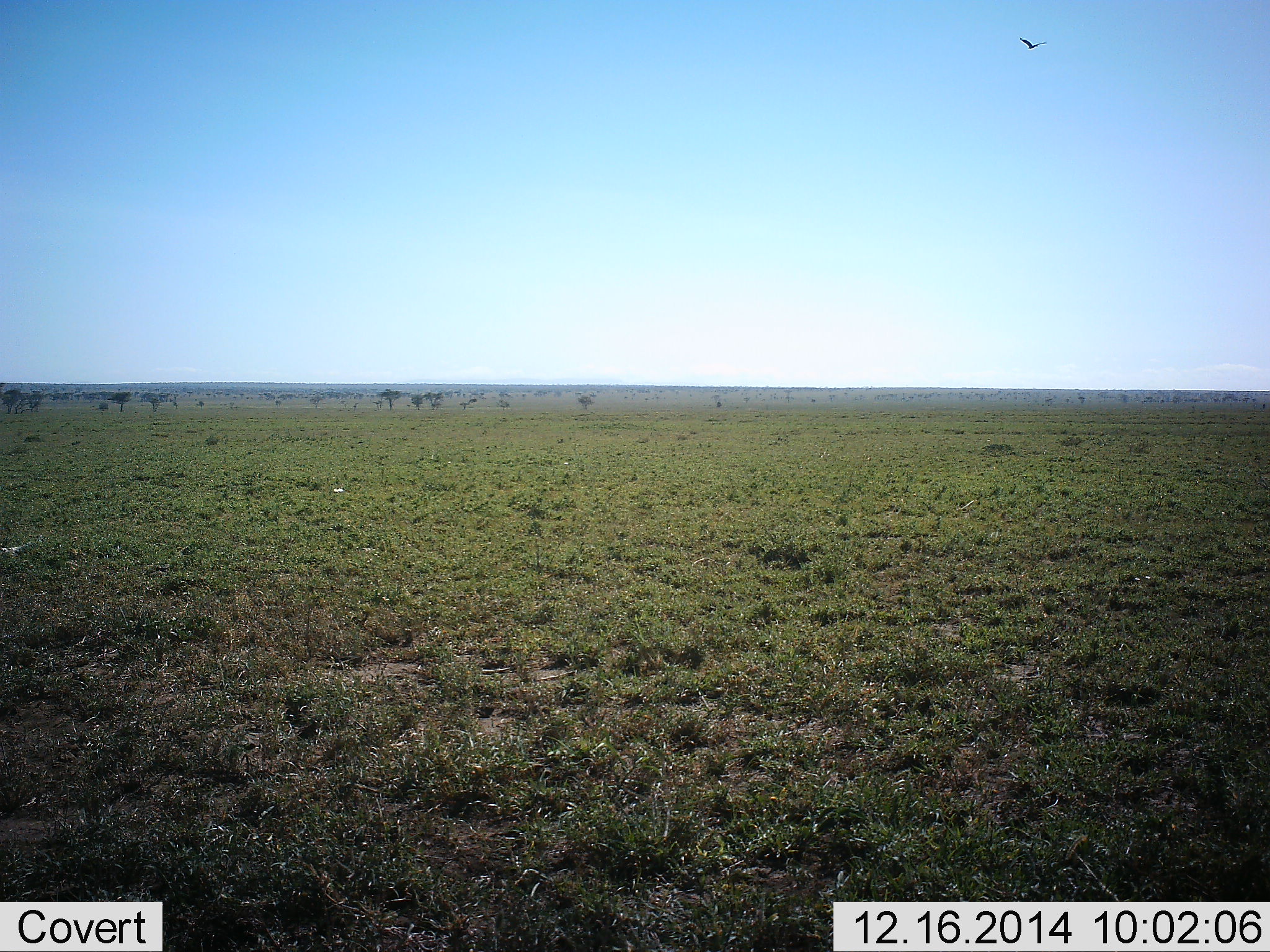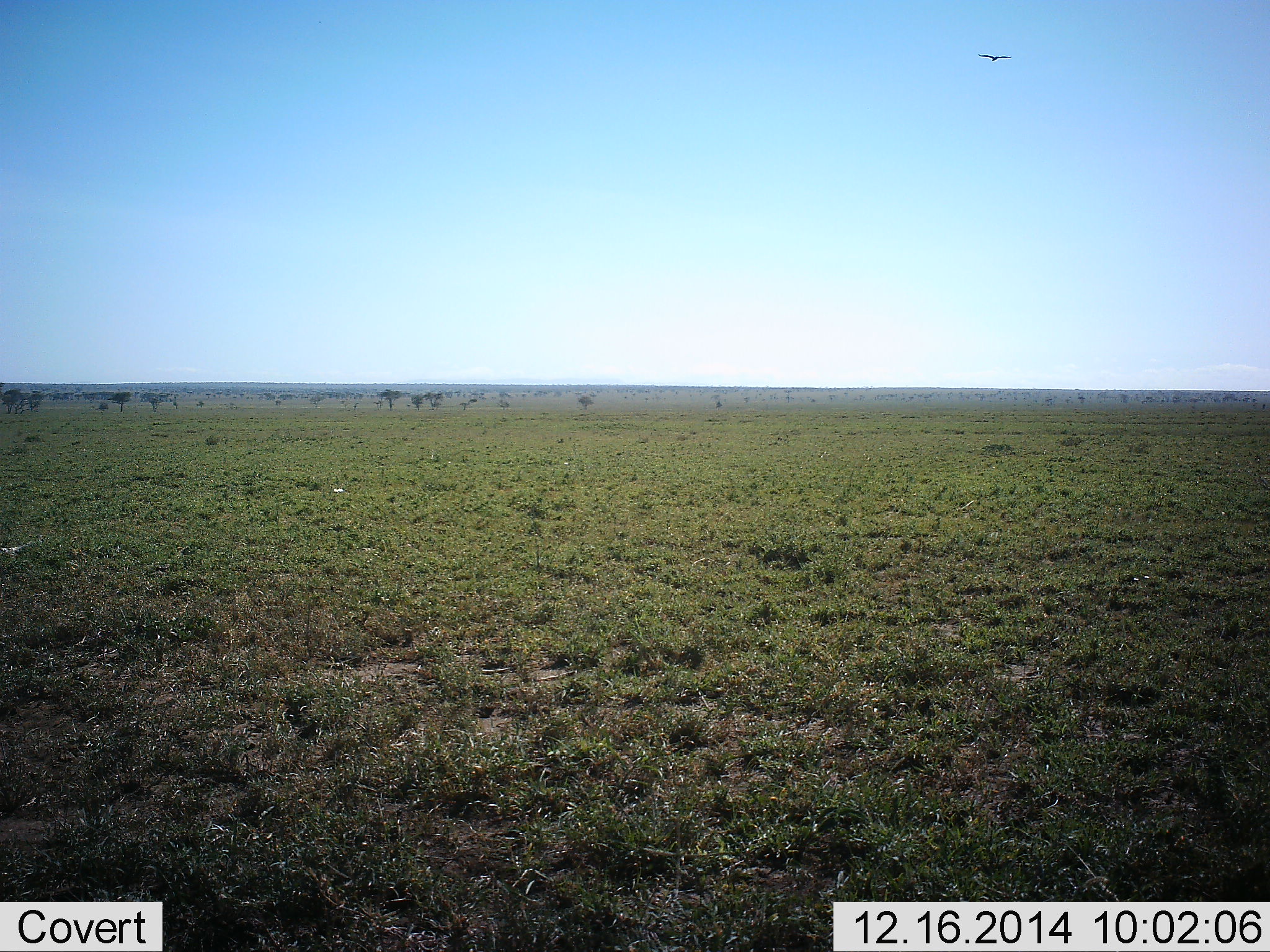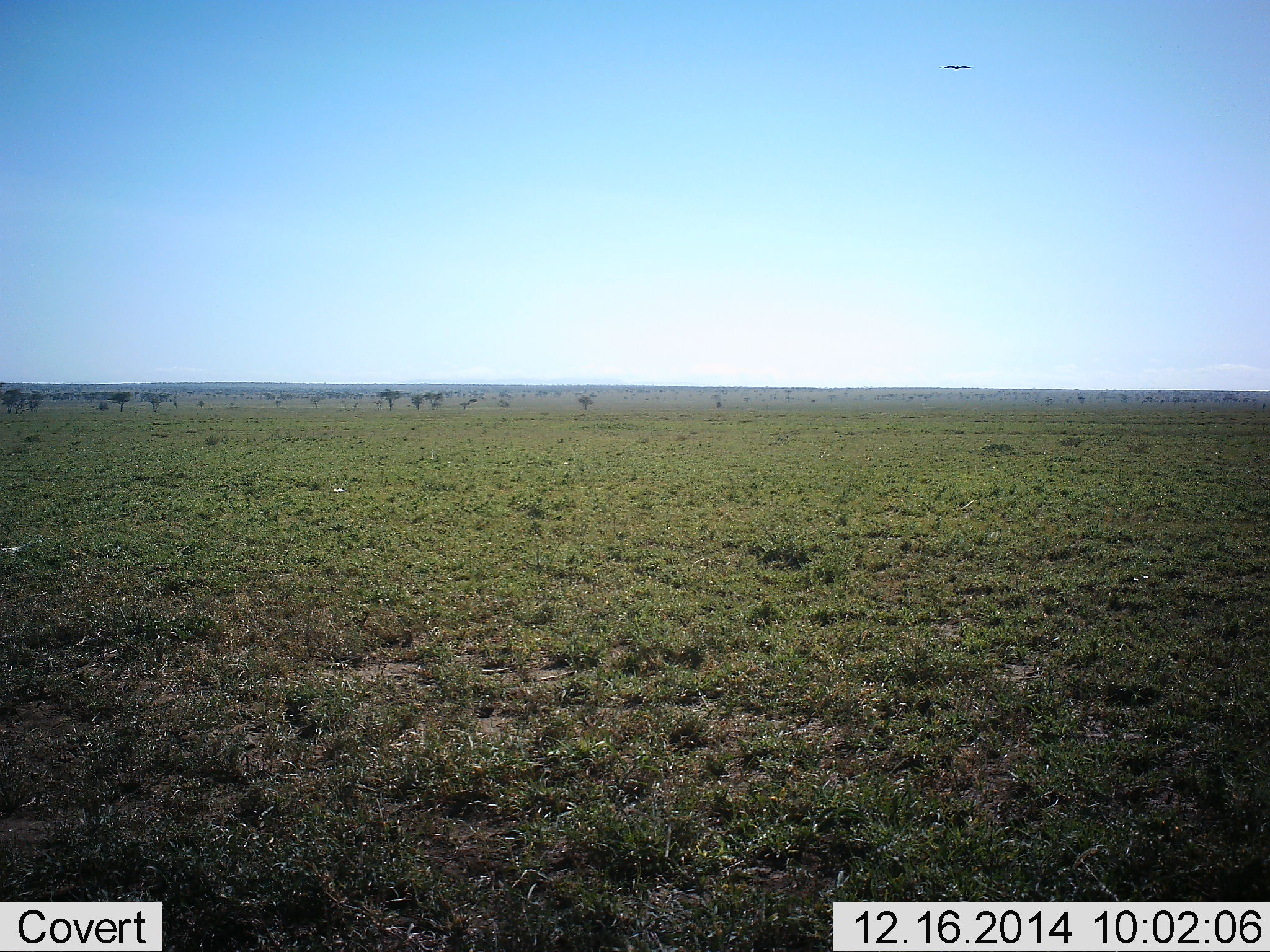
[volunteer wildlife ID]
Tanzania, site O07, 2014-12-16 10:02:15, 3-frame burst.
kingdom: Animalia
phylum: Chordata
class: Aves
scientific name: Aves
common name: bird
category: otherbird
Otherbird (bird) (Aves), count 1. Behavior (volunteer vote fractions): standing 0%, resting 0%, moving 100%, interacting 0%. Young present (vote fraction): 0%. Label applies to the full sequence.